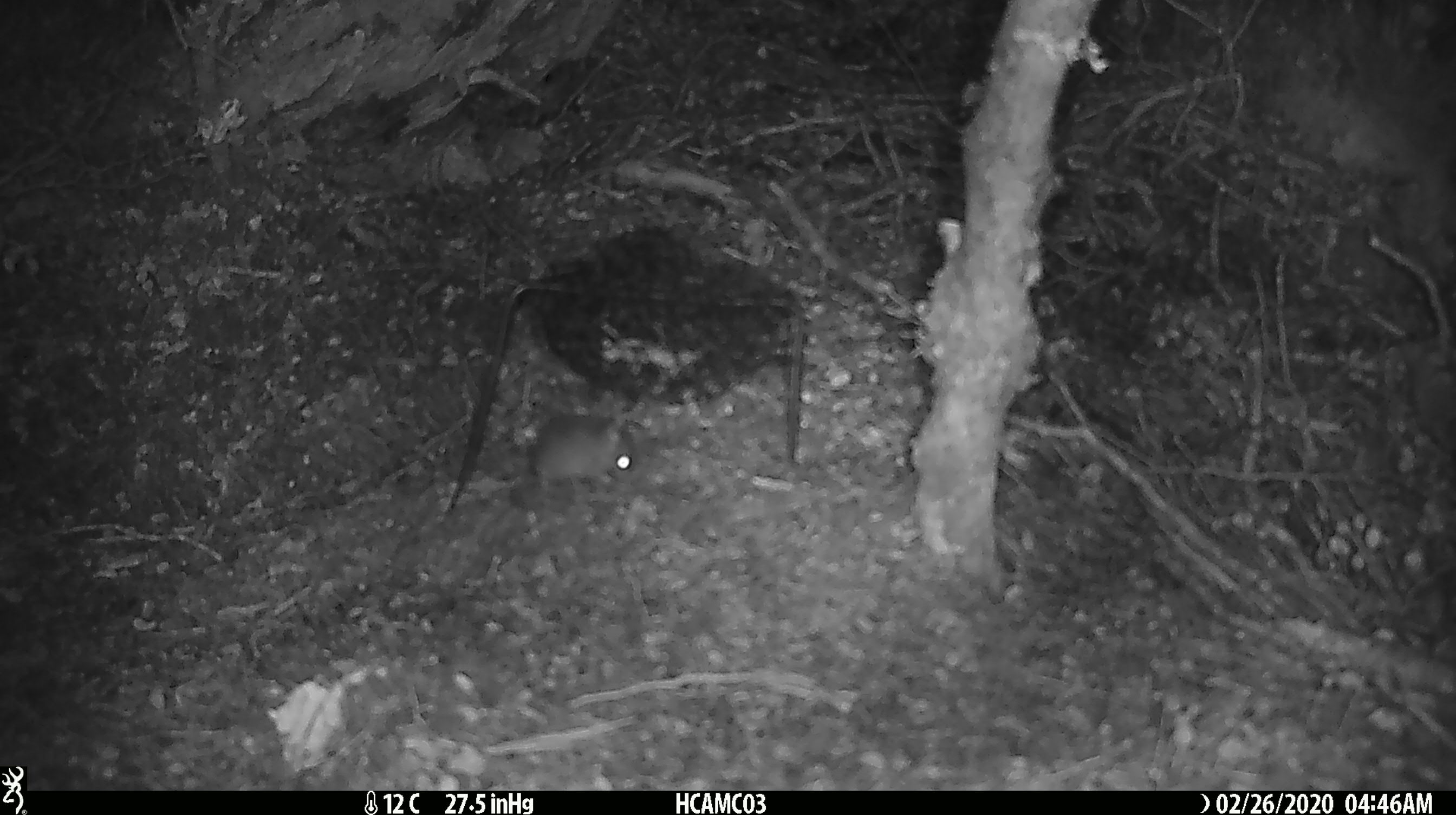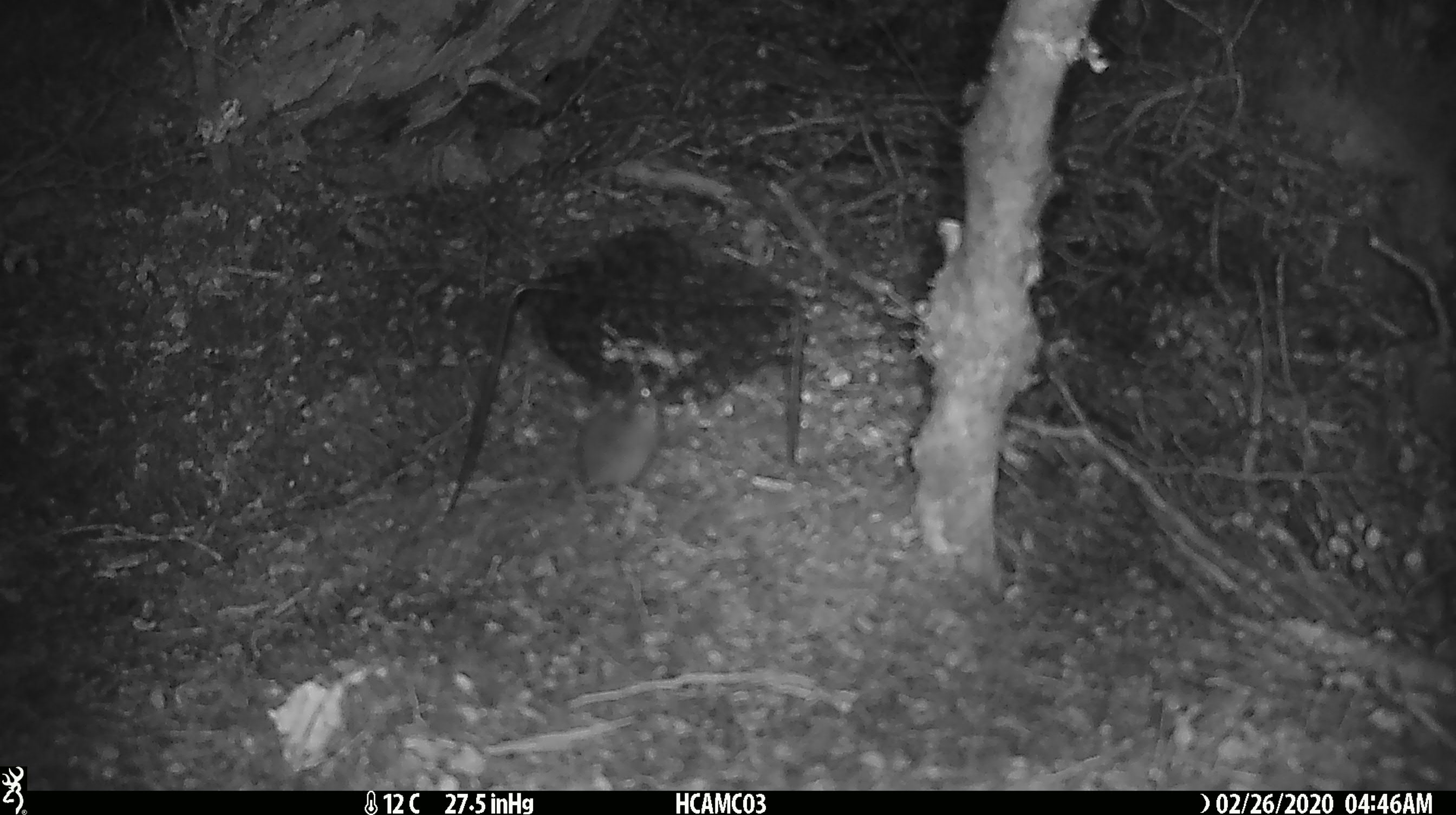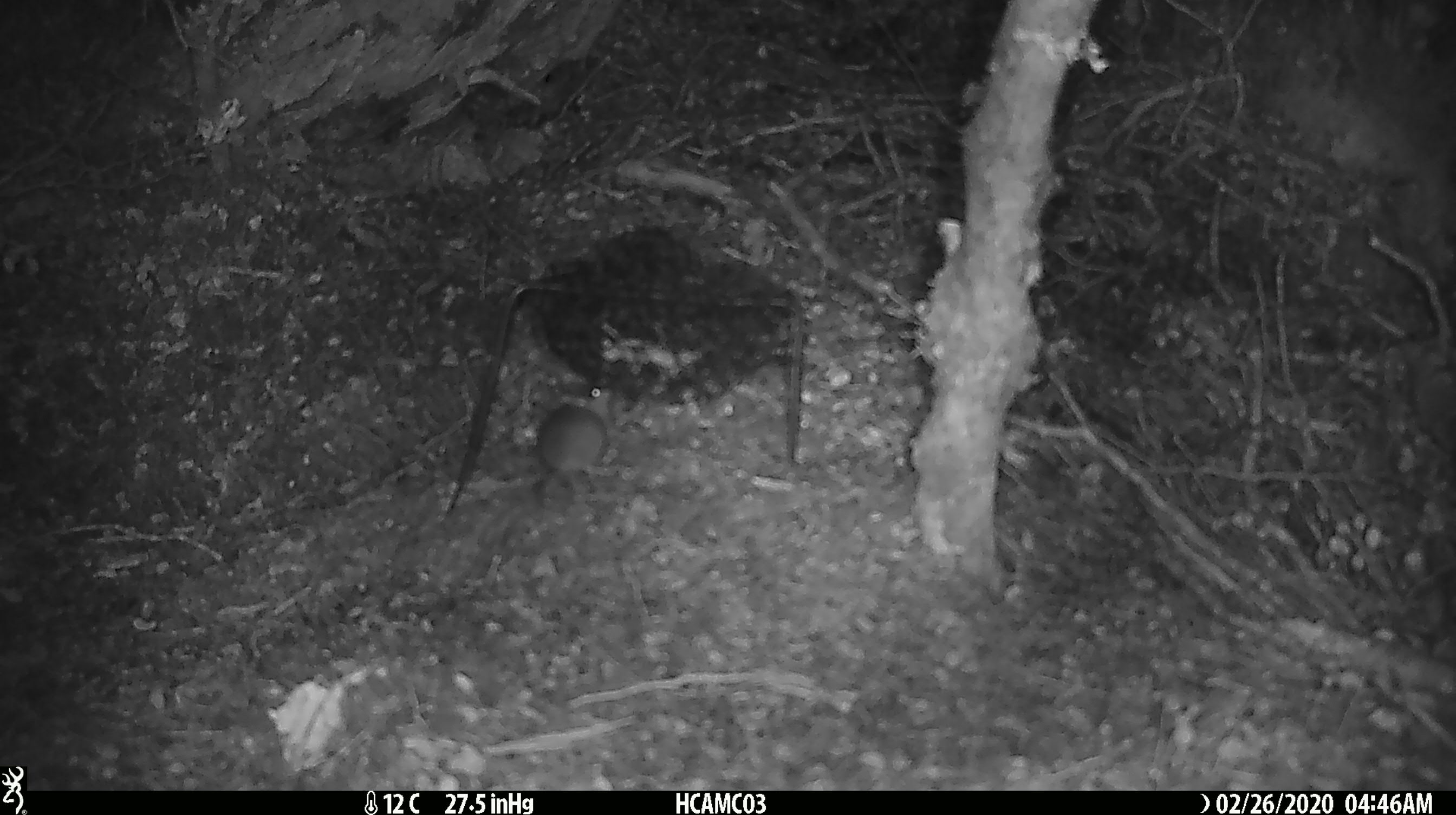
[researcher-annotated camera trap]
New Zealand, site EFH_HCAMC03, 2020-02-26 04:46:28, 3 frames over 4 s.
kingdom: Animalia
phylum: Chordata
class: Mammalia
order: Rodentia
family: Muridae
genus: Mus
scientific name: Mus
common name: mouse